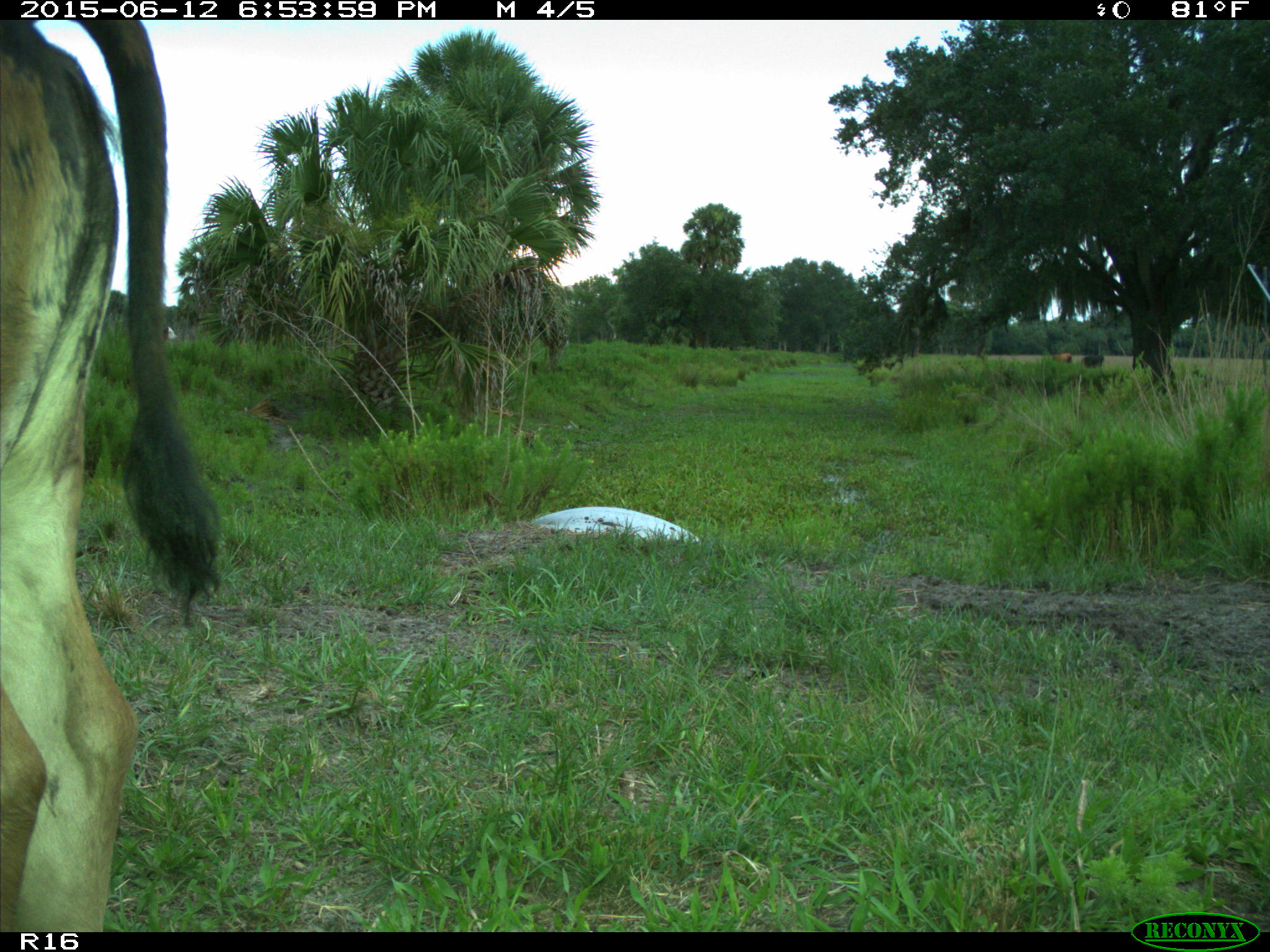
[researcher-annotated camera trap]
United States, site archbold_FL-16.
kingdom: Animalia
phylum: Chordata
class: Mammalia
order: Artiodactyla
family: Bovidae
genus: Bos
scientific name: Bos taurus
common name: domestic cow